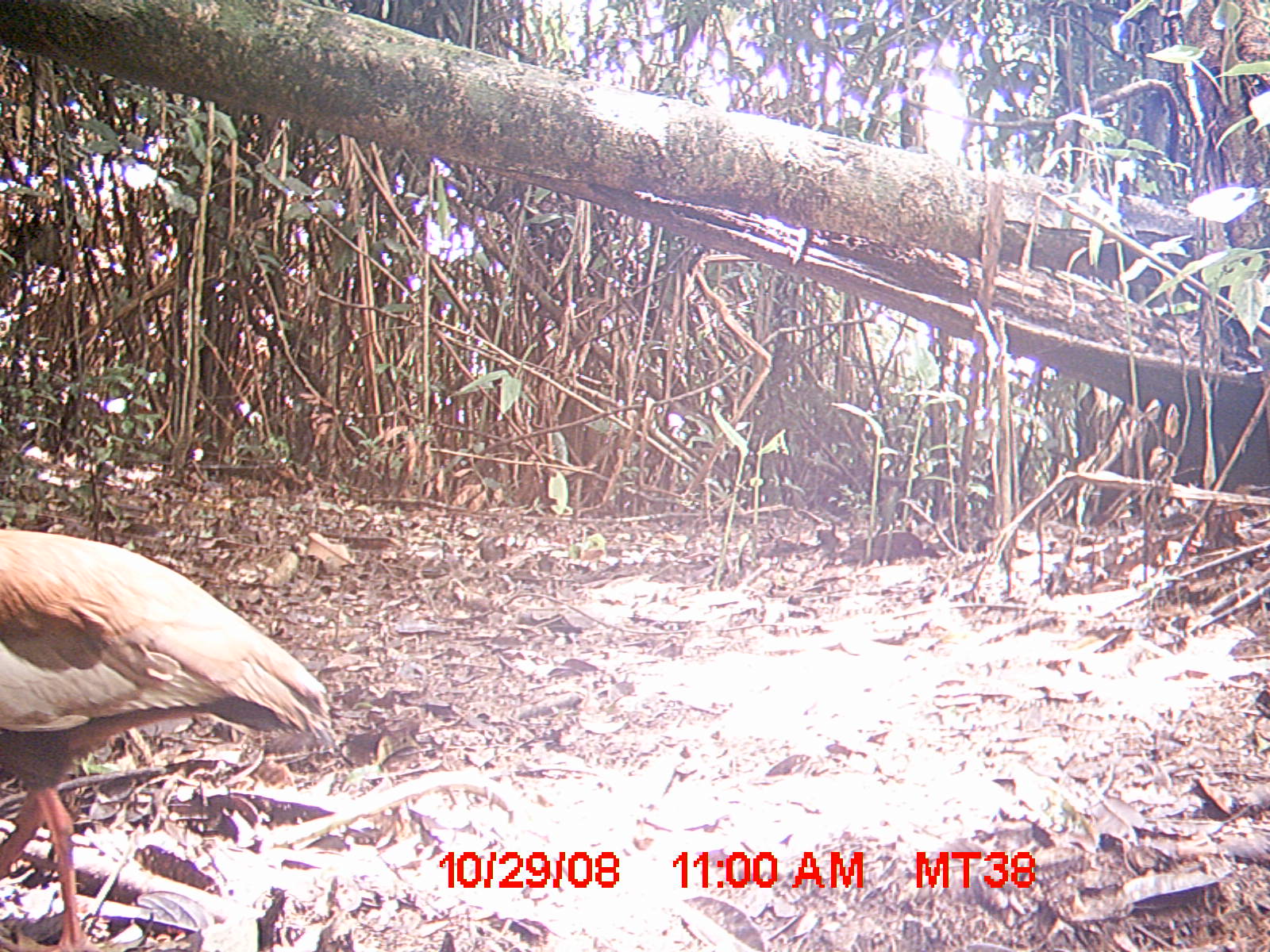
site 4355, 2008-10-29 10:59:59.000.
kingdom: Animalia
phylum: Chordata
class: Aves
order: Cuculiformes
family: Cuculidae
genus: Coua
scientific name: Coua serriana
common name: red-breasted coua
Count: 2.